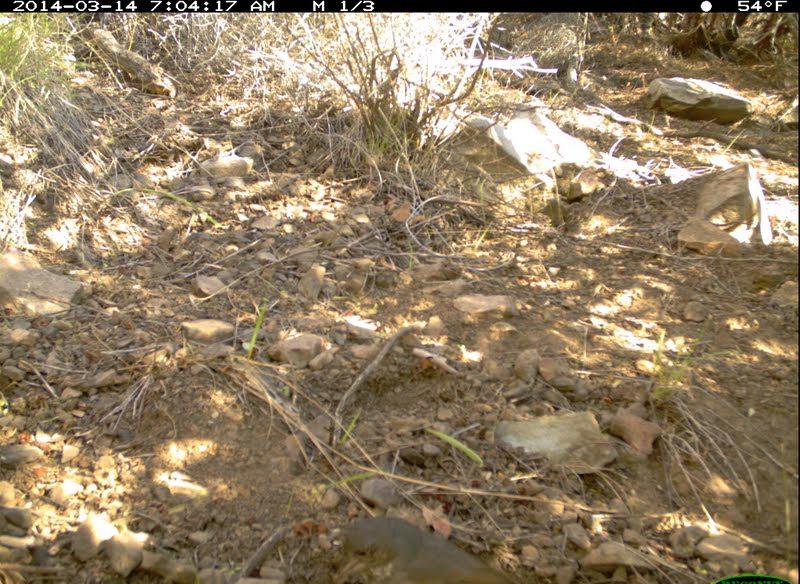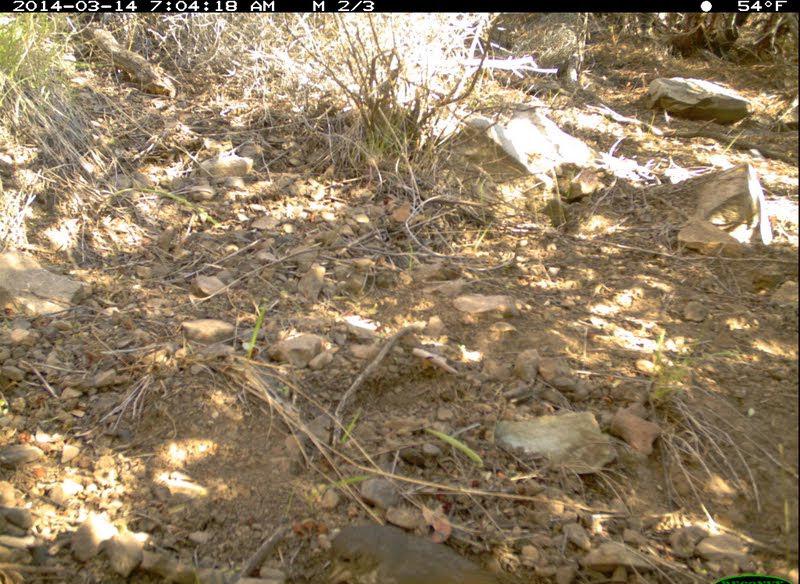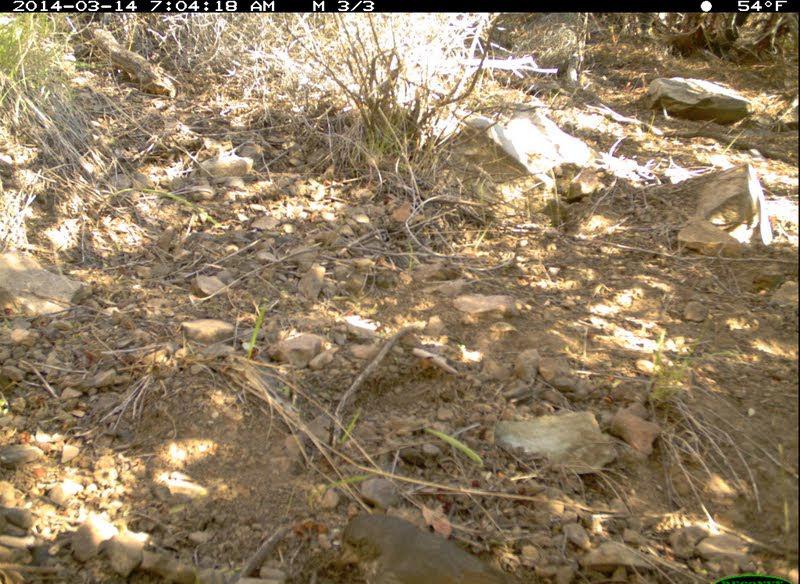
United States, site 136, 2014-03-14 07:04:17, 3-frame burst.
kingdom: Animalia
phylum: Chordata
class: Aves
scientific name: Aves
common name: bird